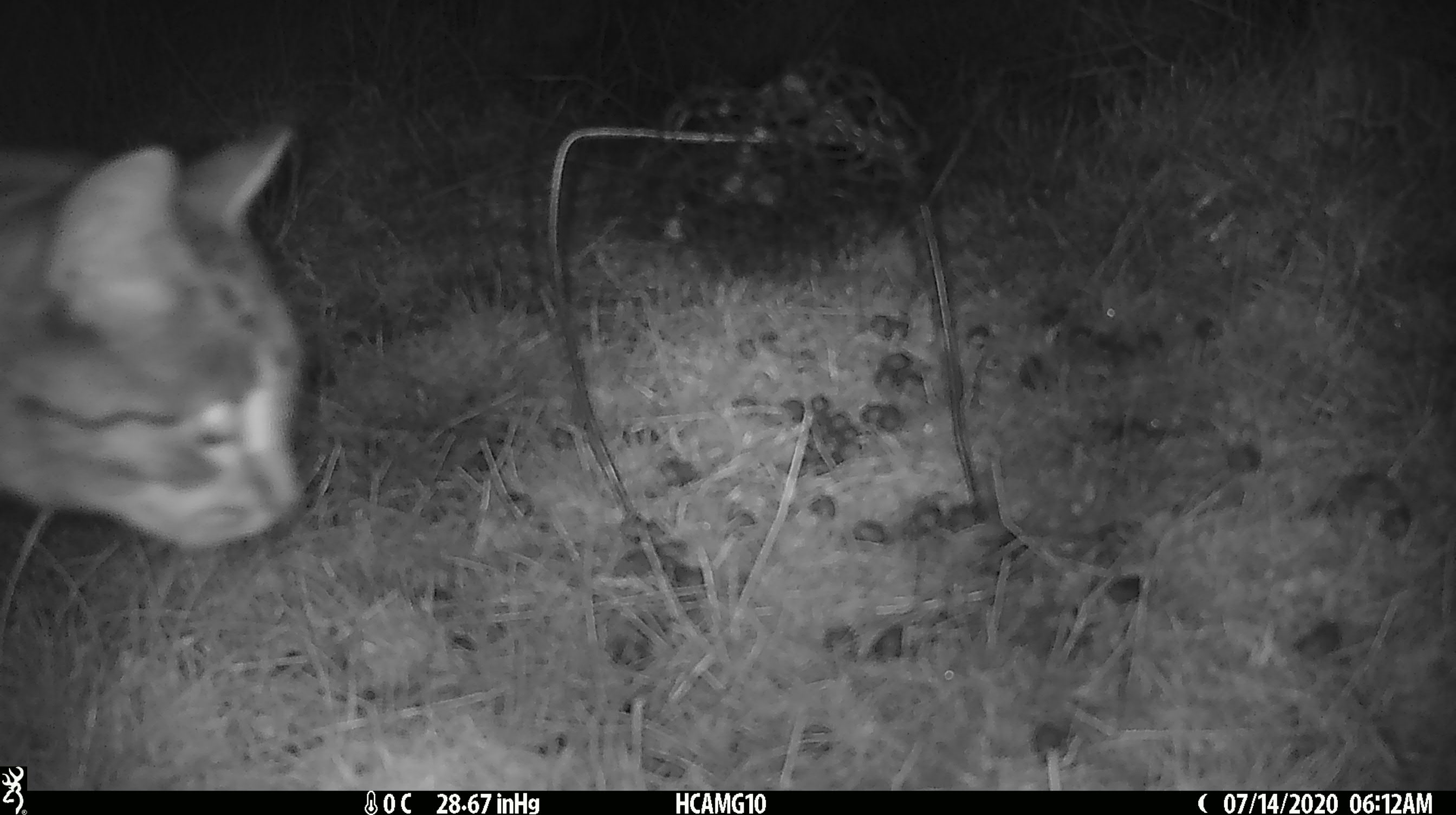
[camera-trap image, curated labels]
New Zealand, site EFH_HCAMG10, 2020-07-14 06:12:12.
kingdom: Animalia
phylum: Chordata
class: Mammalia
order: Carnivora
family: Felidae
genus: Felis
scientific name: Felis catus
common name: domestic cat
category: cat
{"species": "cat (domestic cat) (Felis catus)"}